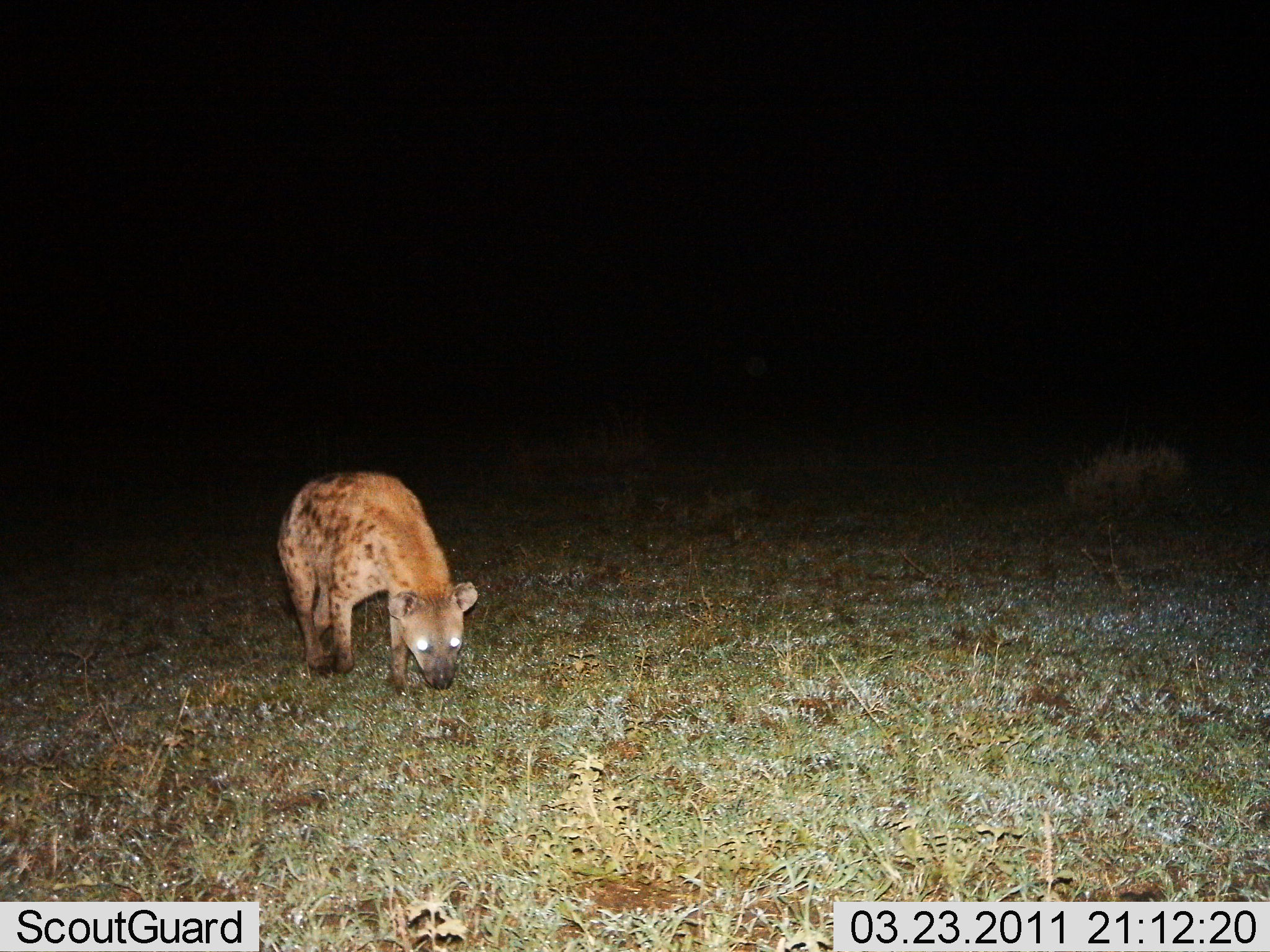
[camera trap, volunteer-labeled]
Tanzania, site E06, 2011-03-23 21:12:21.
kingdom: Animalia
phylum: Chordata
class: Mammalia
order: Carnivora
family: Hyaenidae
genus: Crocuta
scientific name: Crocuta crocuta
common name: spotted hyena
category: hyenaspotted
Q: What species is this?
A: Hyenaspotted (spotted hyena) (Crocuta crocuta).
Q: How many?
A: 1.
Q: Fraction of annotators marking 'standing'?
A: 18%.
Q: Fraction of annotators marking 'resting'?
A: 0%.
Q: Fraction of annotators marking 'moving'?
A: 82%.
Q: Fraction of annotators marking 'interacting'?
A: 0%.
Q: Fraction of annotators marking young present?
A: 0%.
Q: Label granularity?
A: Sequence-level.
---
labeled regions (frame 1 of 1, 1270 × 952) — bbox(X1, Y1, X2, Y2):
animal: bbox(275, 464, 478, 701)